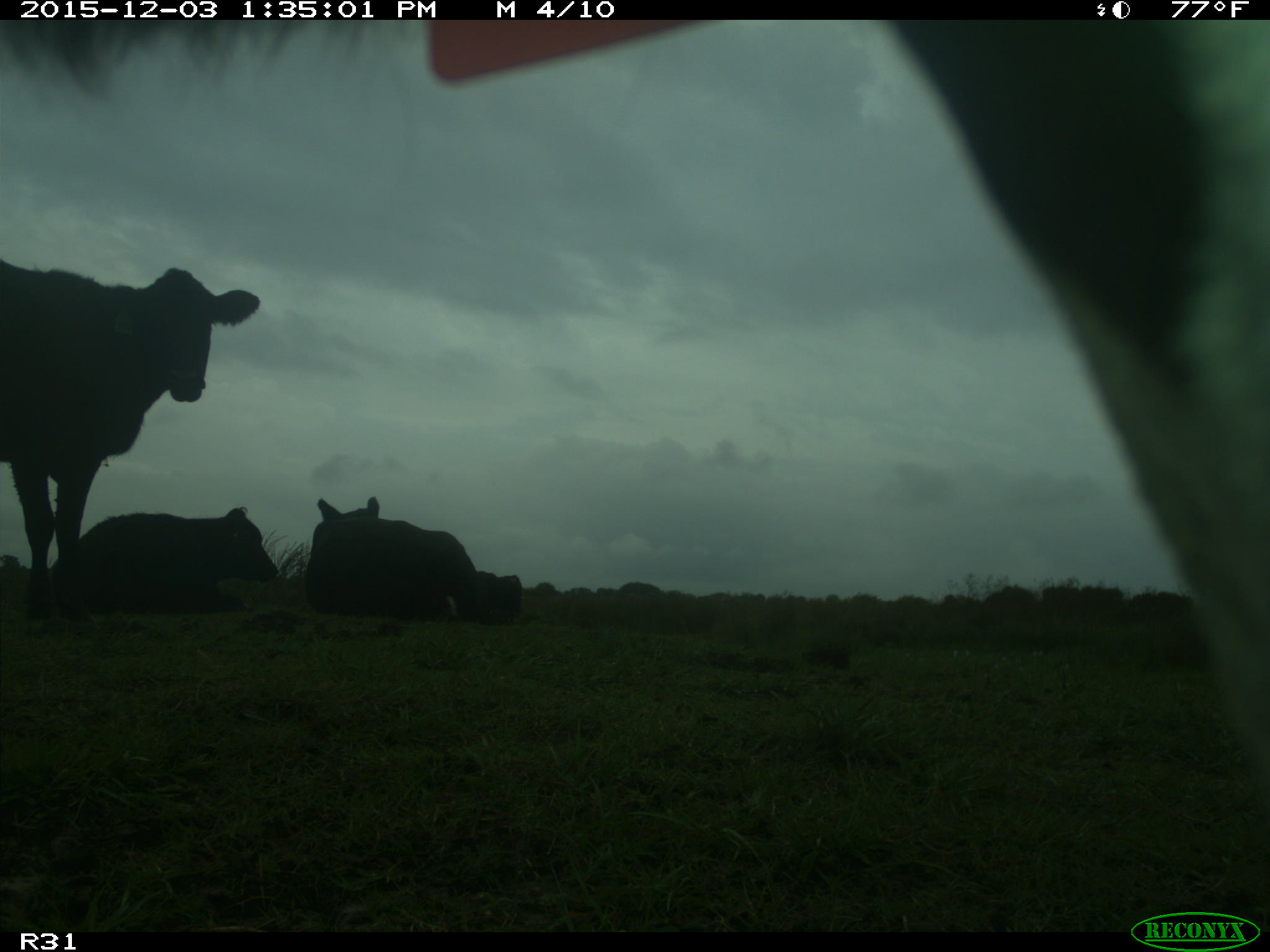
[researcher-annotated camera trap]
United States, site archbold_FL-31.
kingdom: Animalia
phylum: Chordata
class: Mammalia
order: Artiodactyla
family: Bovidae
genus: Bos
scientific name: Bos taurus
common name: domestic cow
Bos taurus (domestic cow).